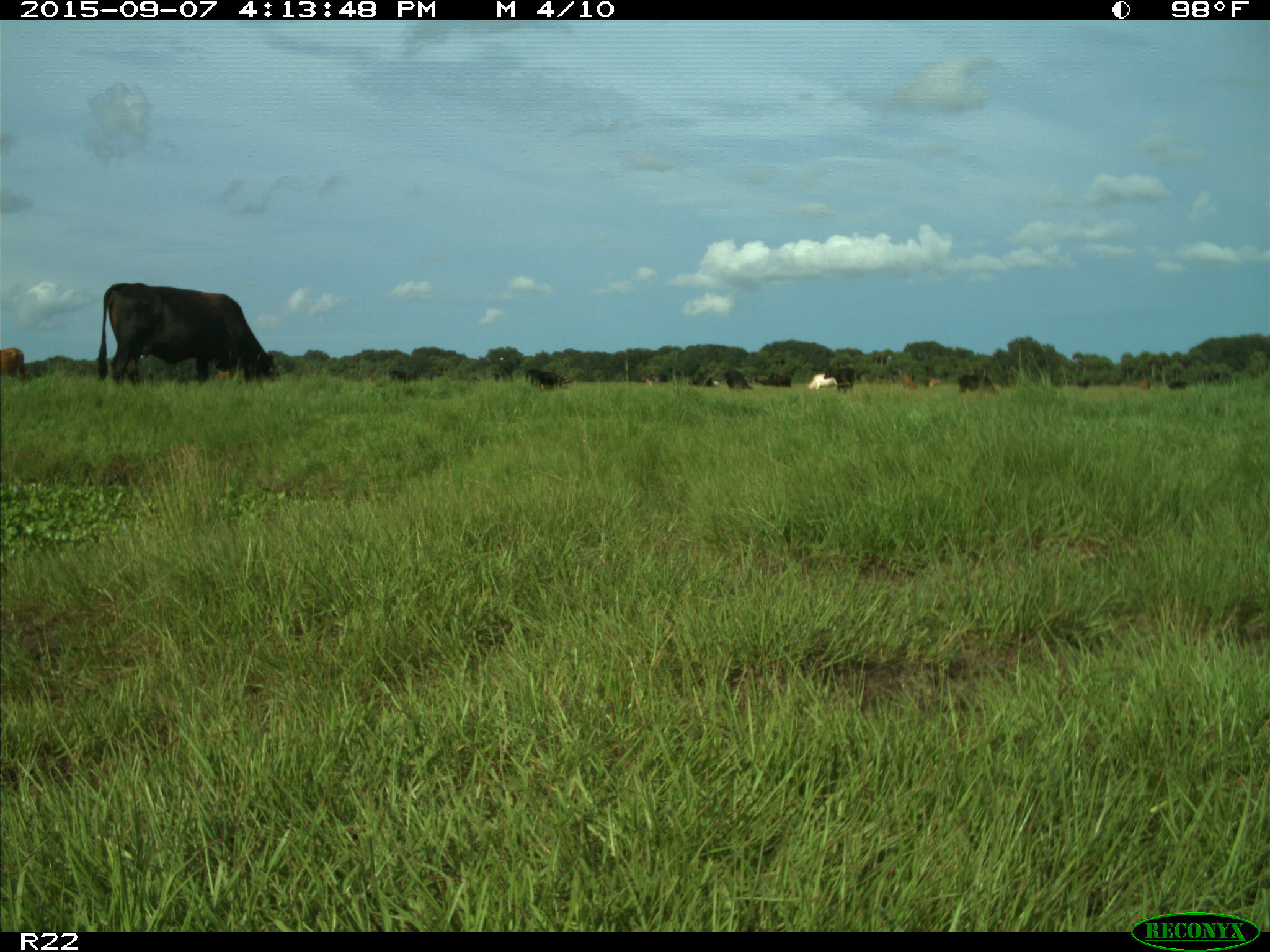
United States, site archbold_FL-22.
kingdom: Animalia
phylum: Chordata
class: Mammalia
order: Artiodactyla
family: Bovidae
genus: Bos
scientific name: Bos taurus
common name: domestic cow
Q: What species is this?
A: Bos taurus (domestic cow).